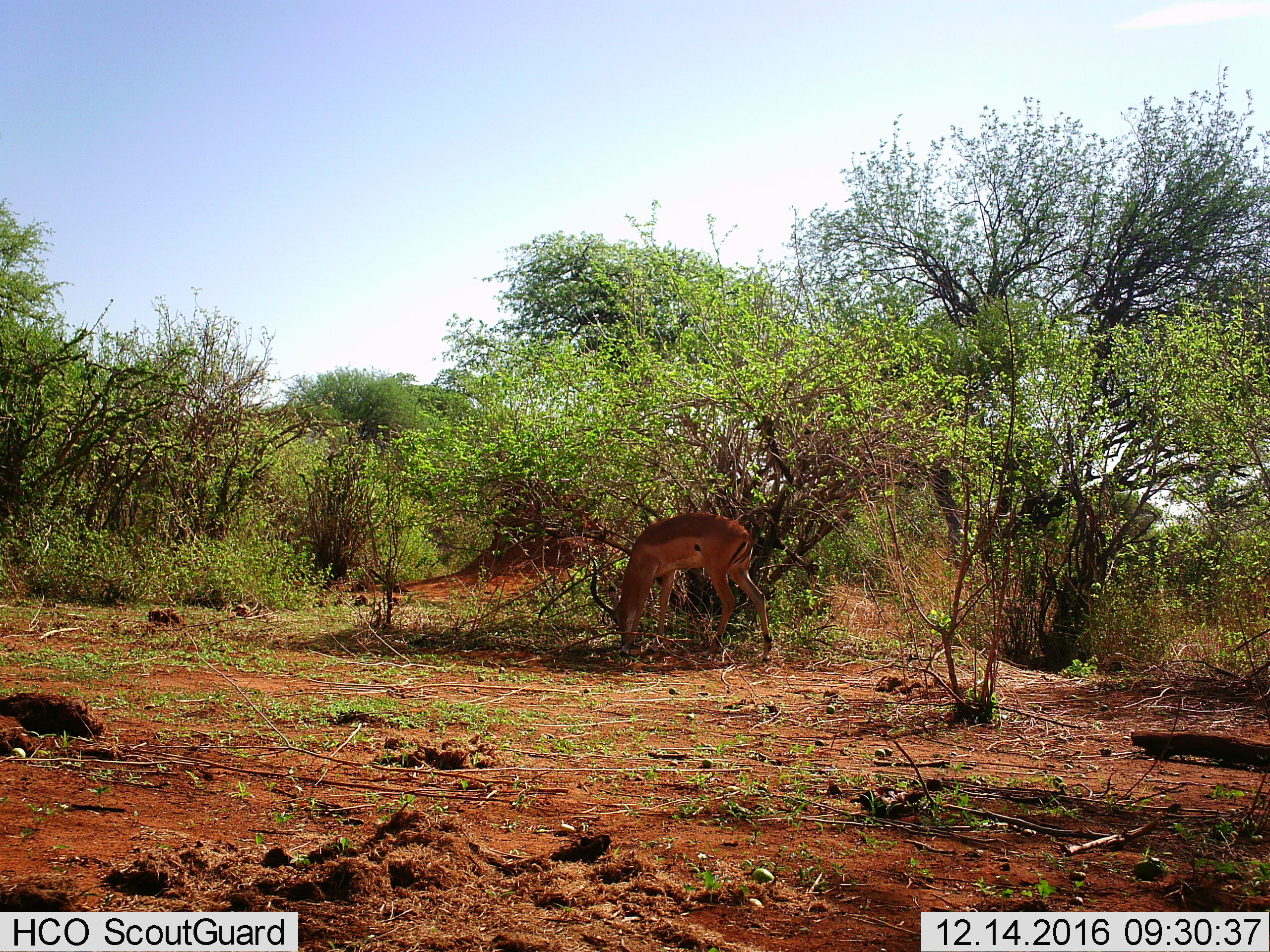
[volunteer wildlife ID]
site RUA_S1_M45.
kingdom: Animalia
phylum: Chordata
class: Mammalia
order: Artiodactyla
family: Bovidae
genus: Aepyceros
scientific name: Aepyceros melampus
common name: impala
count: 1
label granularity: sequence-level